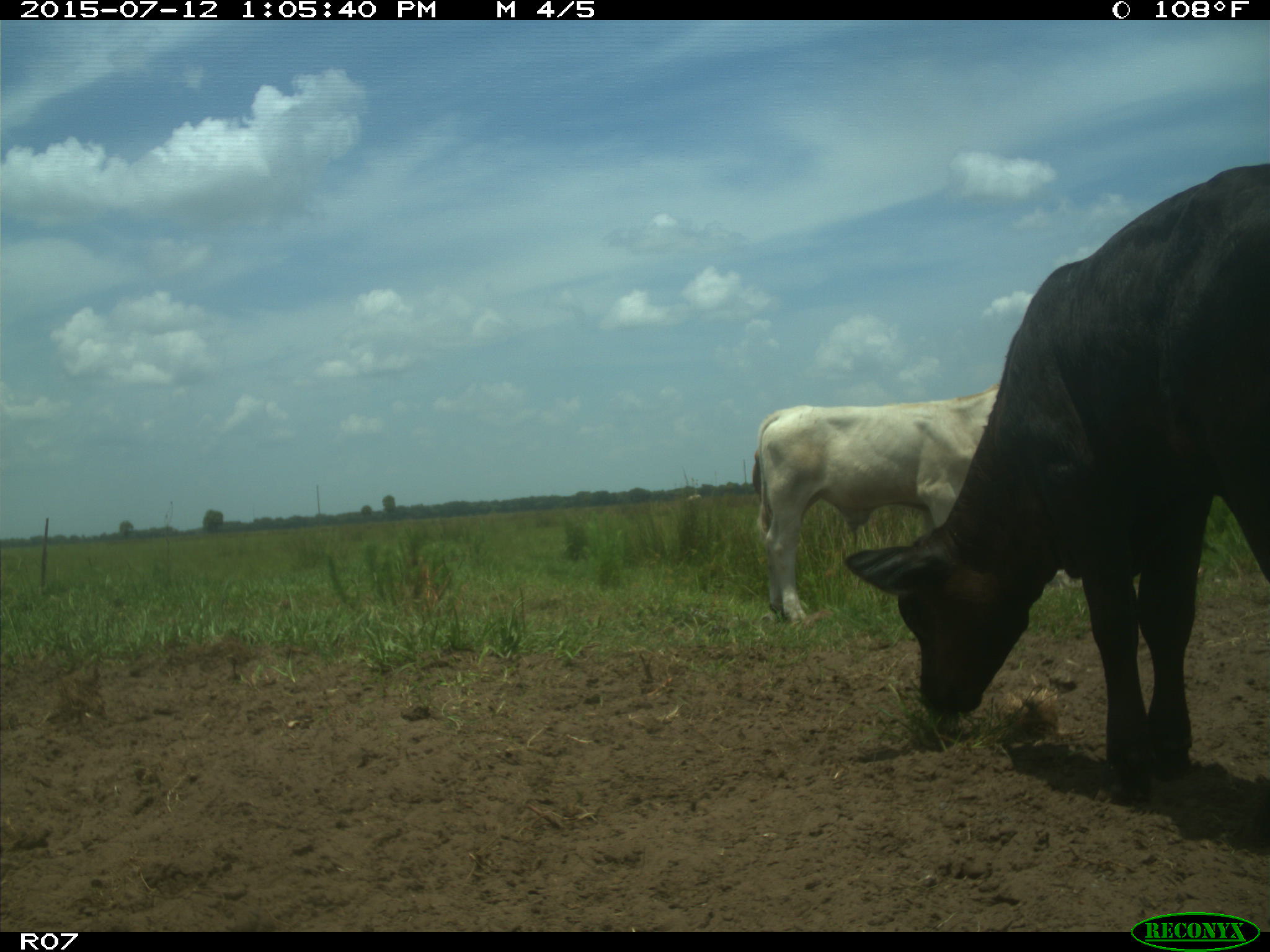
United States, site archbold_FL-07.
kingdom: Animalia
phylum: Chordata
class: Mammalia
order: Artiodactyla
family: Bovidae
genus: Bos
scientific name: Bos taurus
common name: domestic cow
Bos taurus (domestic cow).